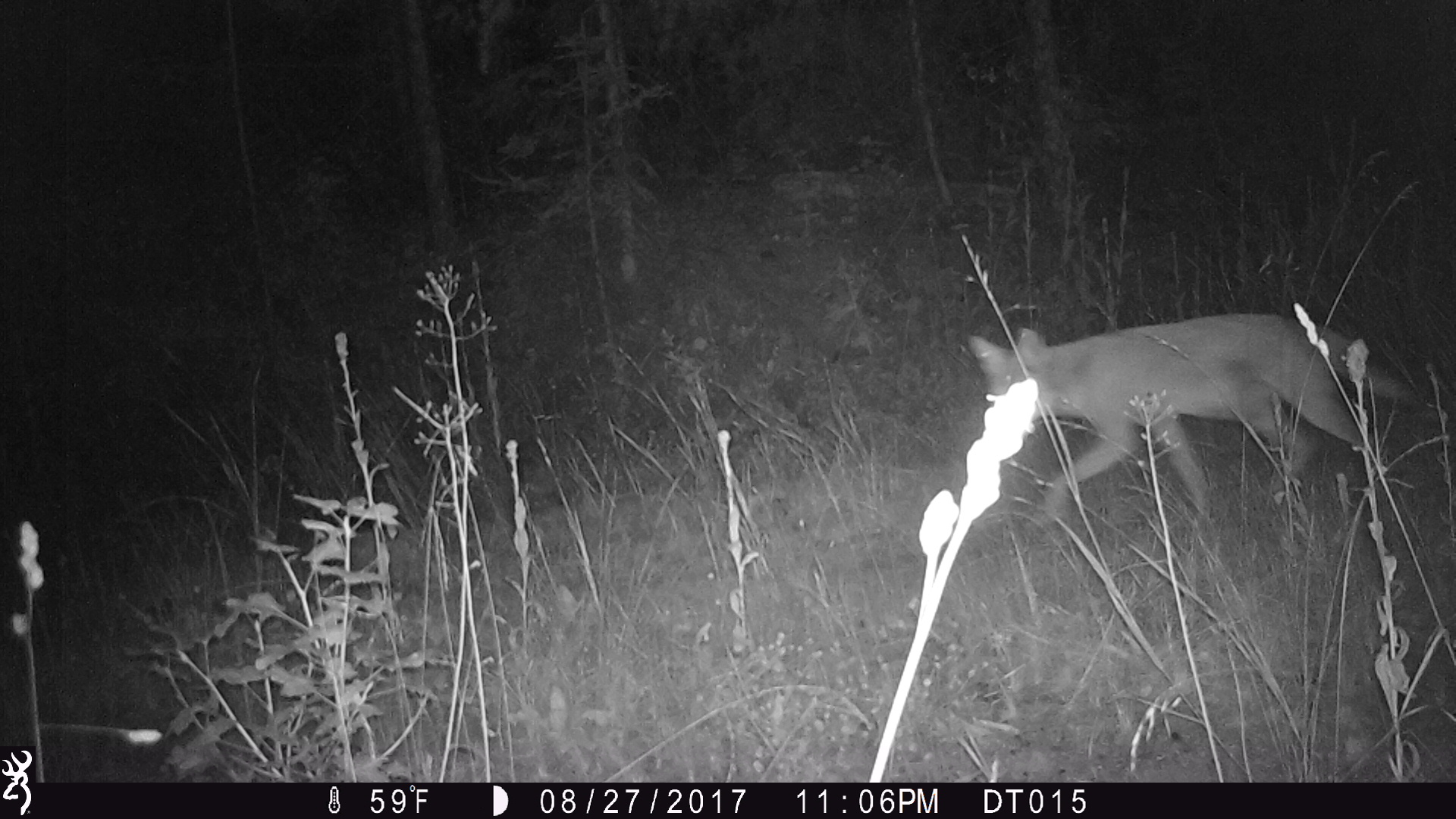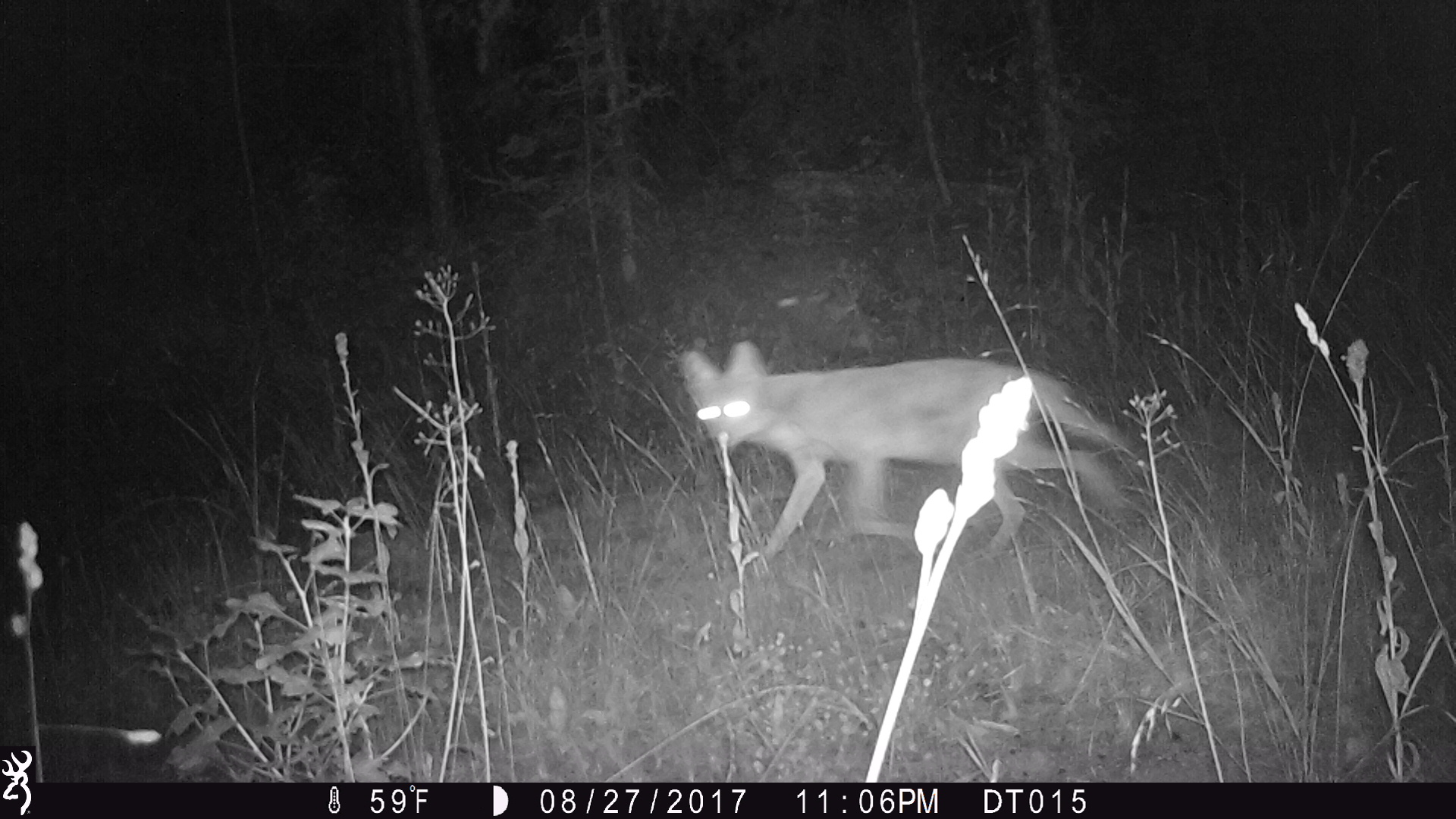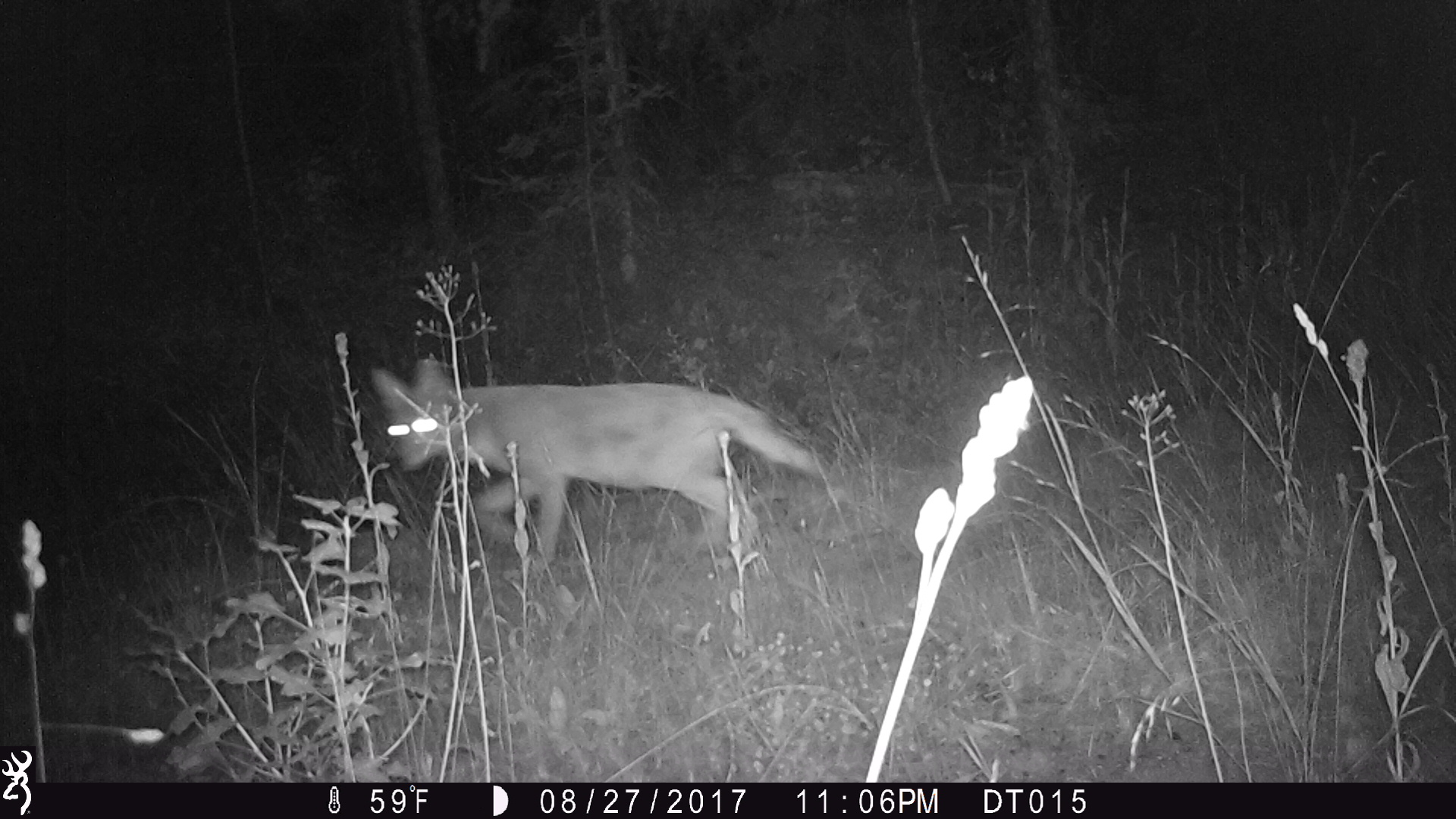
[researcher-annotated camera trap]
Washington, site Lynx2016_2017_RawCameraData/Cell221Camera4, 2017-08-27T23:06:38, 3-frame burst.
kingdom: Animalia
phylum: Chordata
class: Mammalia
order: Carnivora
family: Canidae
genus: Canis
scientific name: Canis latrans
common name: coyote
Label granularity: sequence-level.